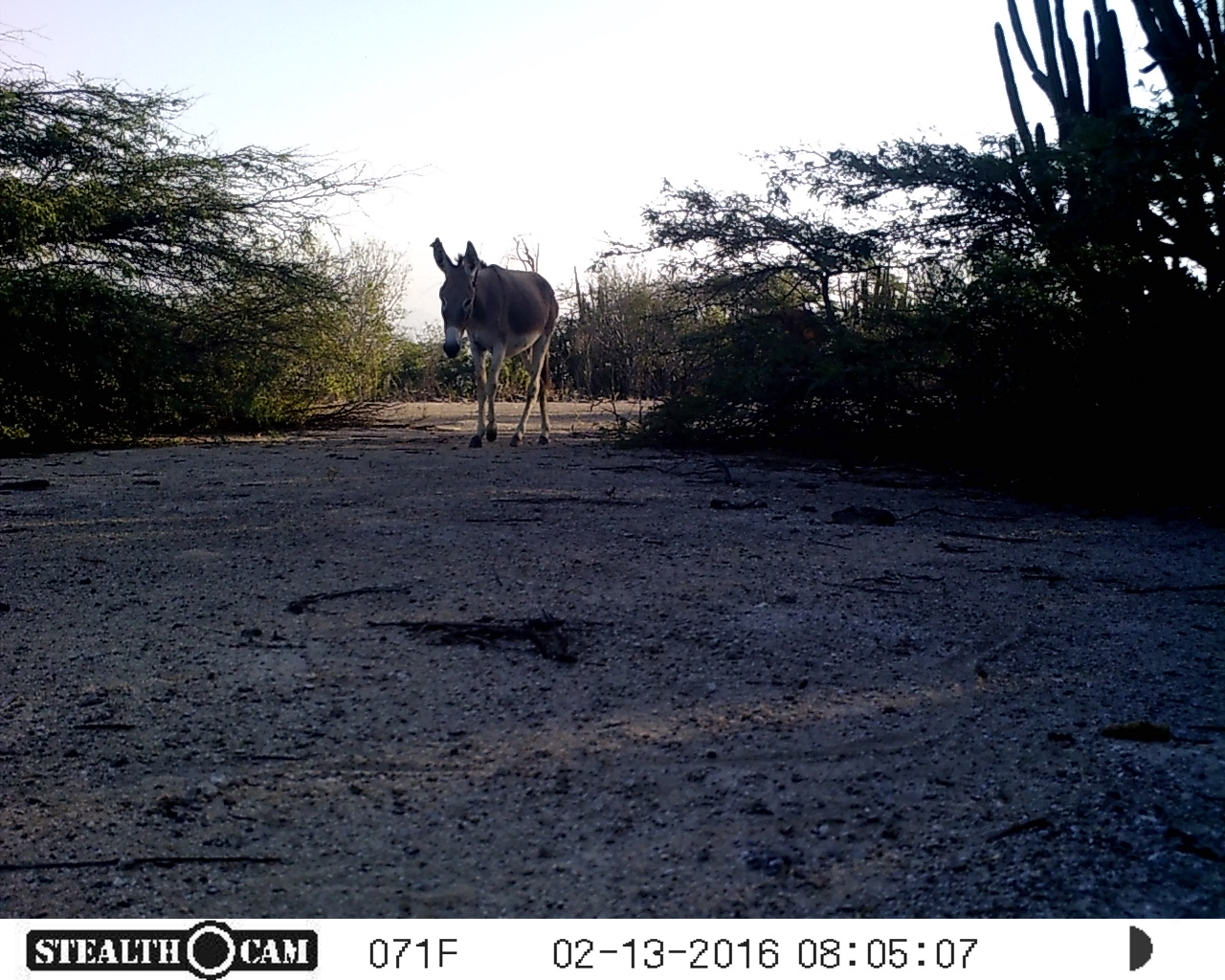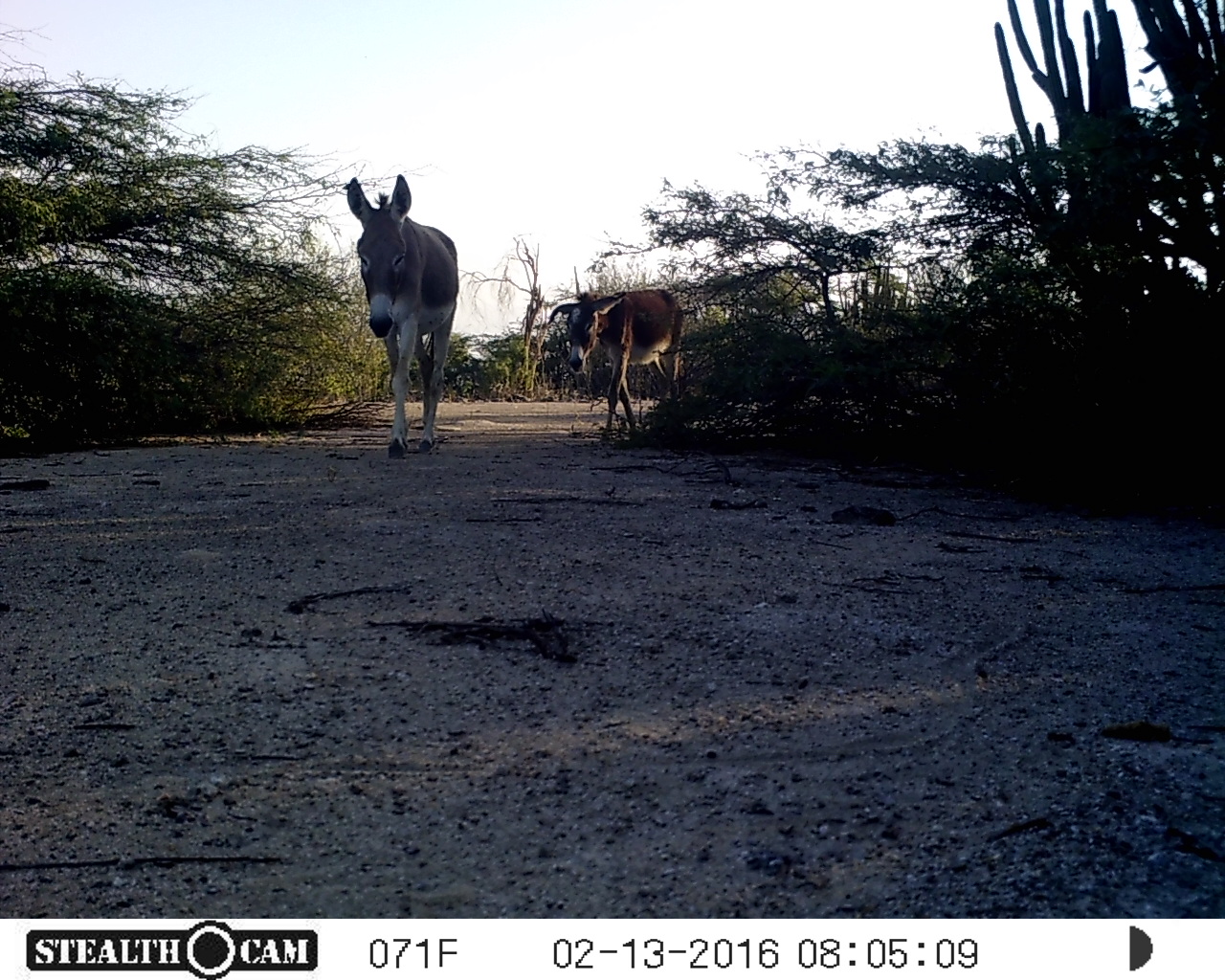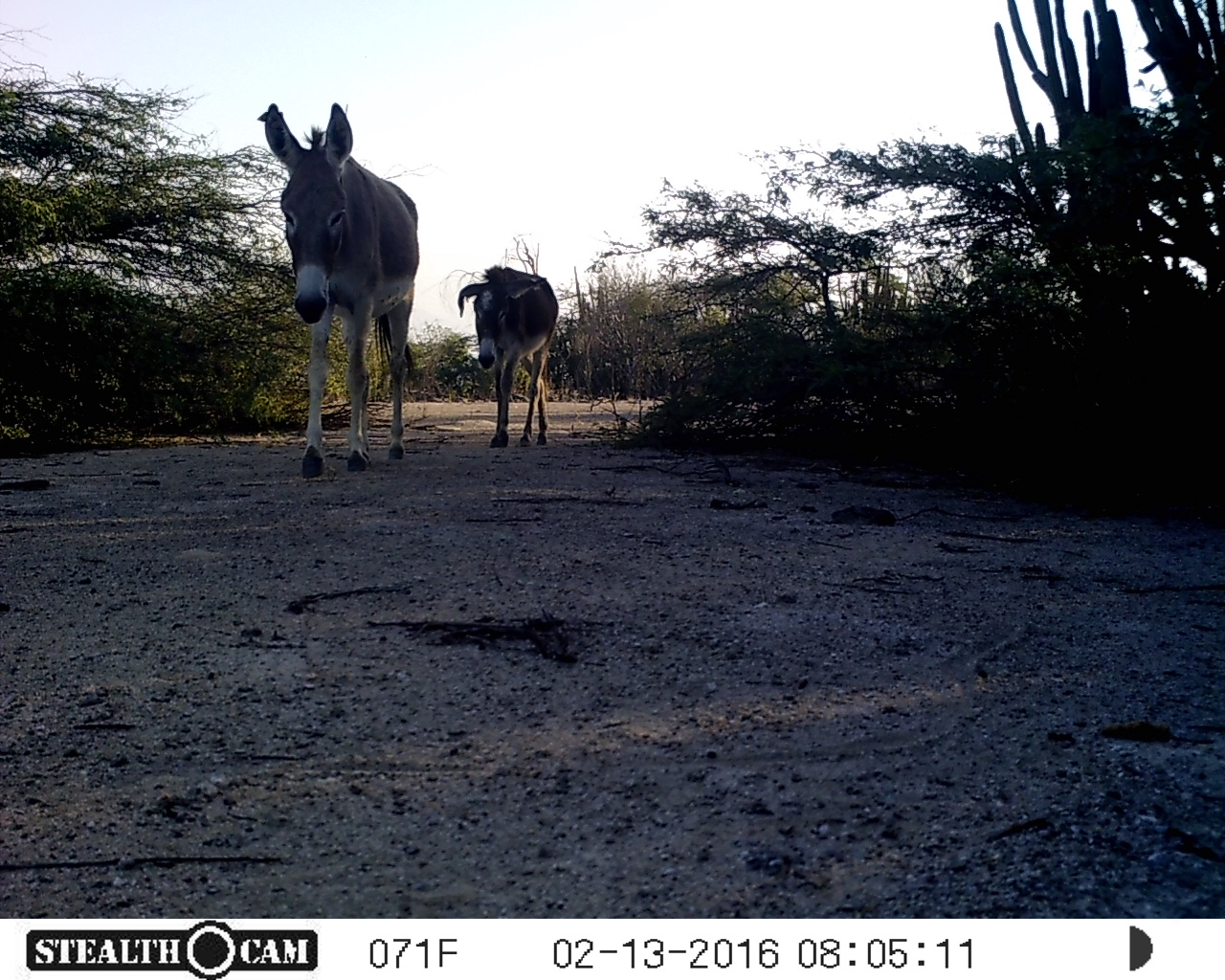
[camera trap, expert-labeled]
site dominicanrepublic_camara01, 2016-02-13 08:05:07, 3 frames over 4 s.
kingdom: Animalia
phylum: Chordata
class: Mammalia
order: Perissodactyla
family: Equidae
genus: Equus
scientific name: Equus asinus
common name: donkey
Donkey (Equus asinus).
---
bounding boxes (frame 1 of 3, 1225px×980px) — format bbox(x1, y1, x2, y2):
donkey: bbox(431, 232, 555, 450)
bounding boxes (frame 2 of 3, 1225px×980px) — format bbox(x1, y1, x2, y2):
donkey: bbox(341, 170, 458, 459); bbox(565, 278, 686, 435)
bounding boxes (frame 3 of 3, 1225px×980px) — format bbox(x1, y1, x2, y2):
donkey: bbox(257, 100, 419, 478); bbox(450, 259, 556, 450)